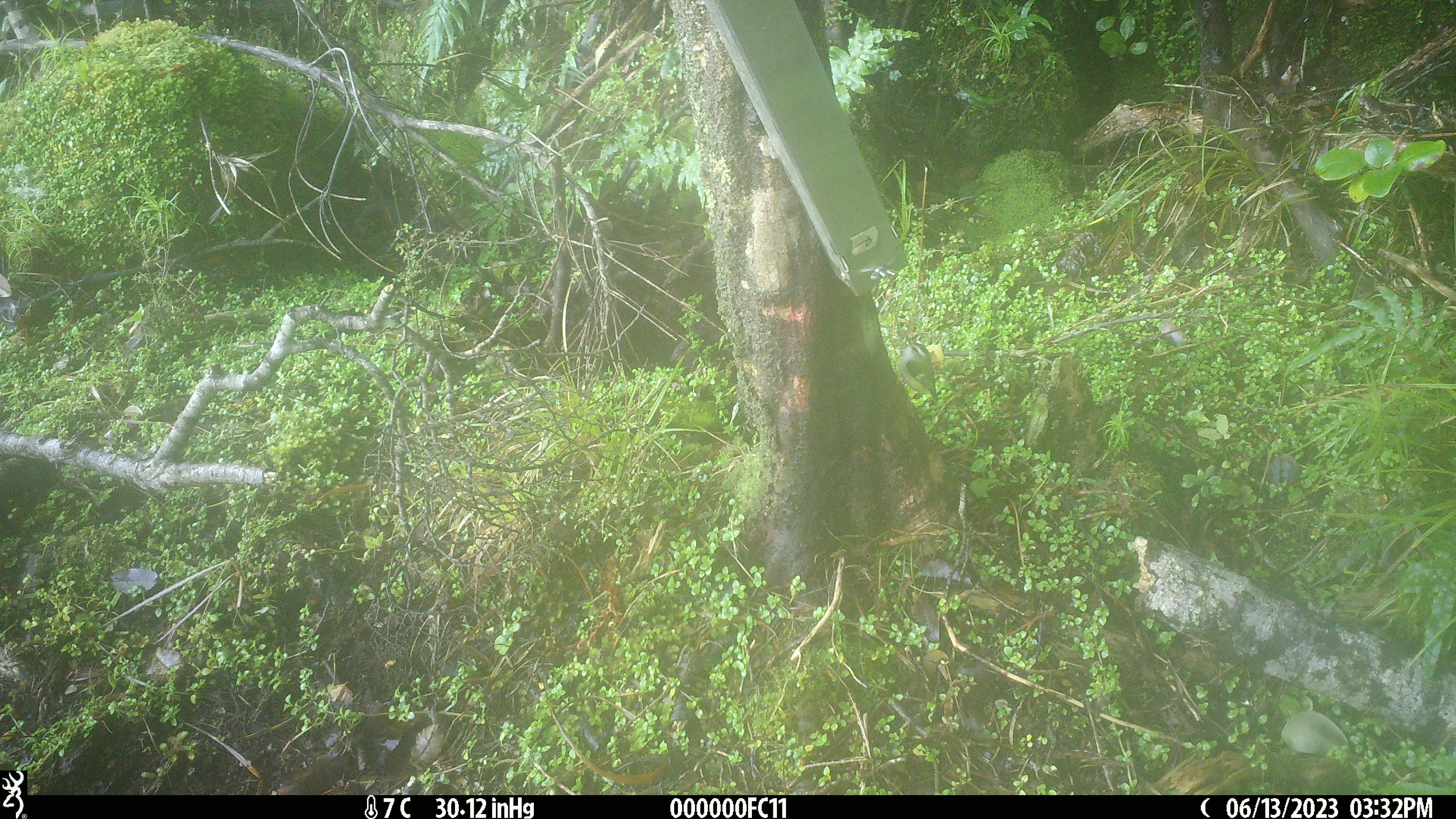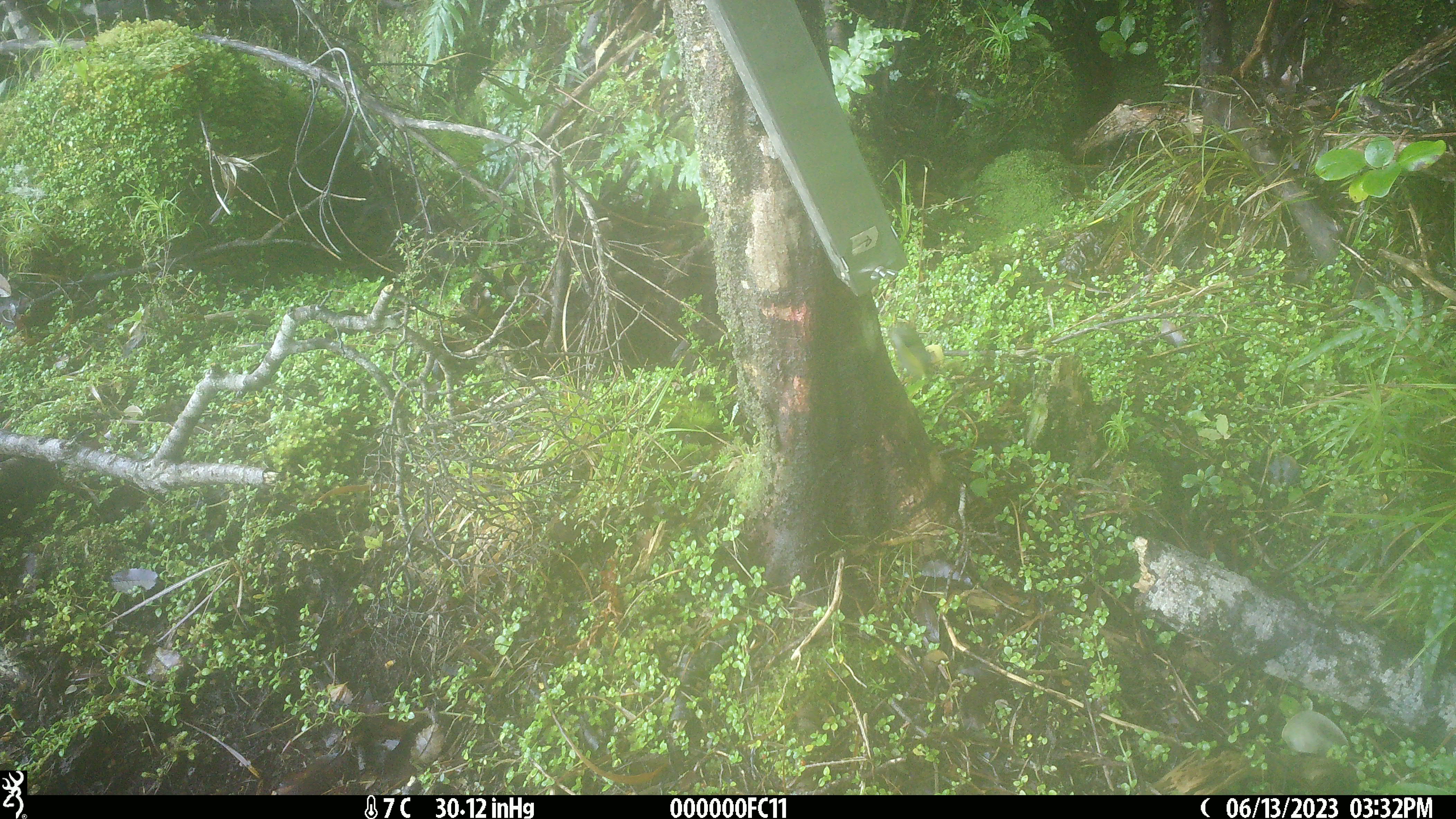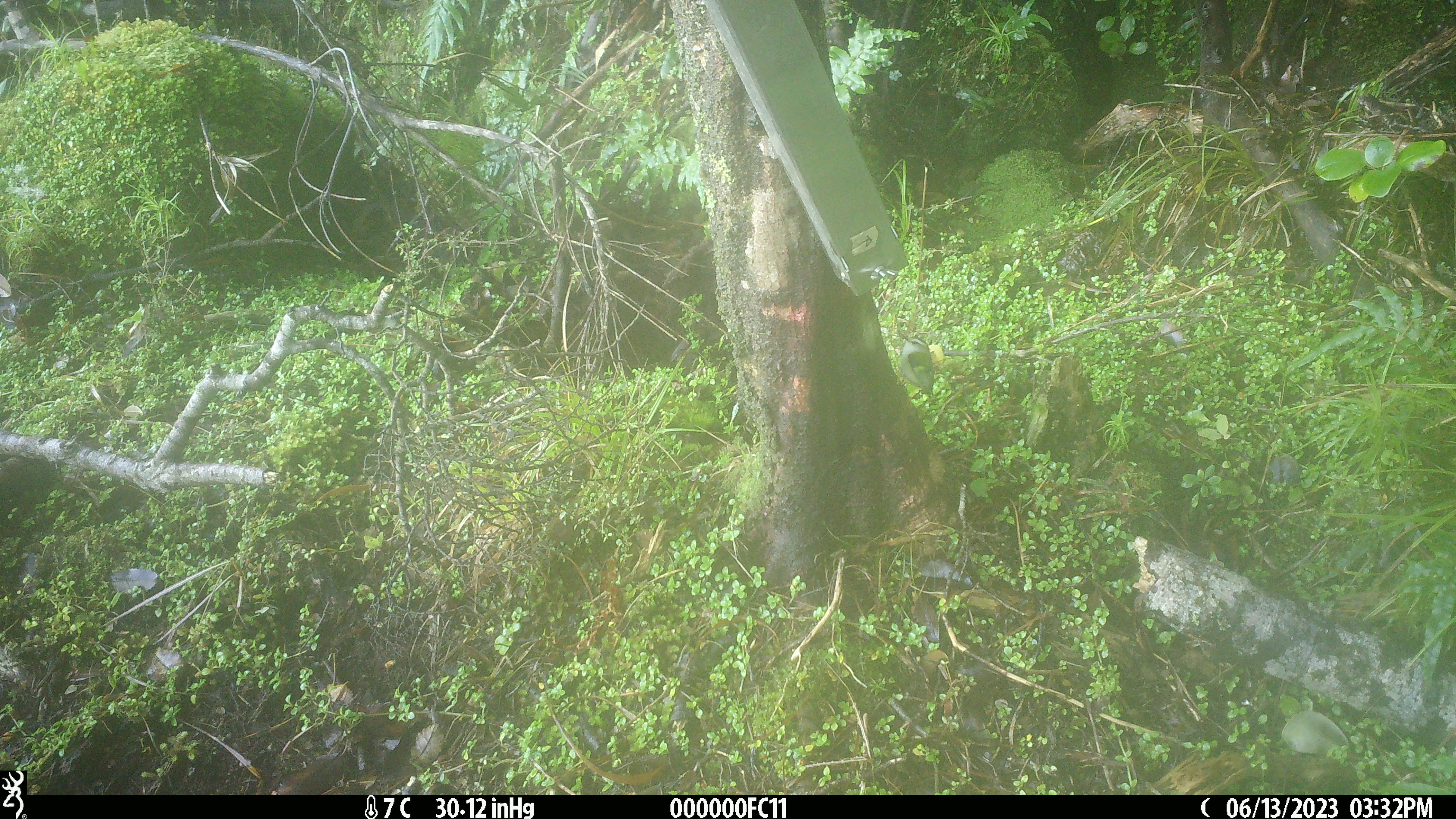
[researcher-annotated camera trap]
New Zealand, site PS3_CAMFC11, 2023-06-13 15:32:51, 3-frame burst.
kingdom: Animalia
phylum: Chordata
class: Aves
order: Passeriformes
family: Acanthisittidae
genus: Acanthisitta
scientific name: Acanthisitta chloris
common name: rifleman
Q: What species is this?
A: Rifleman (Acanthisitta chloris).